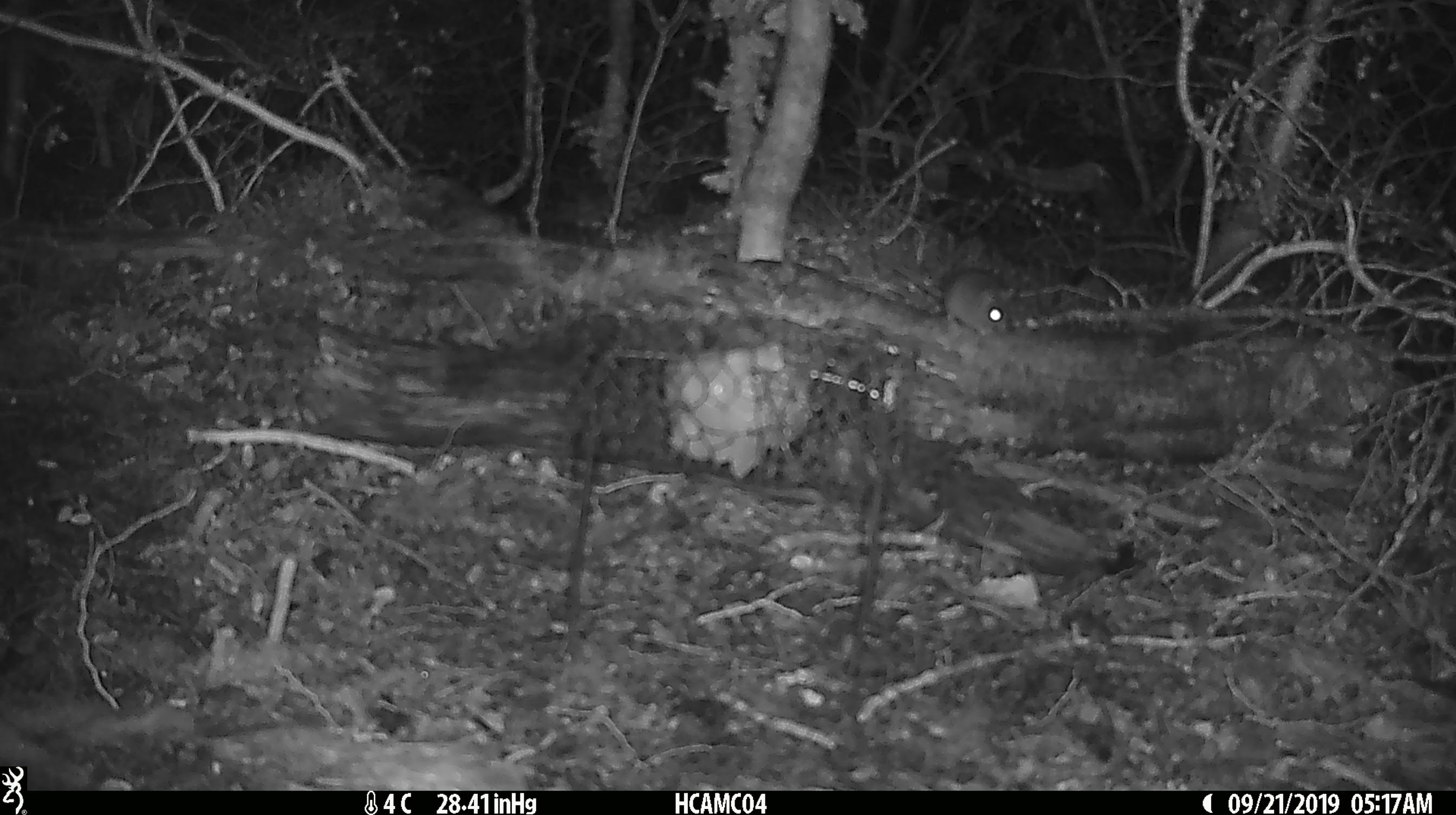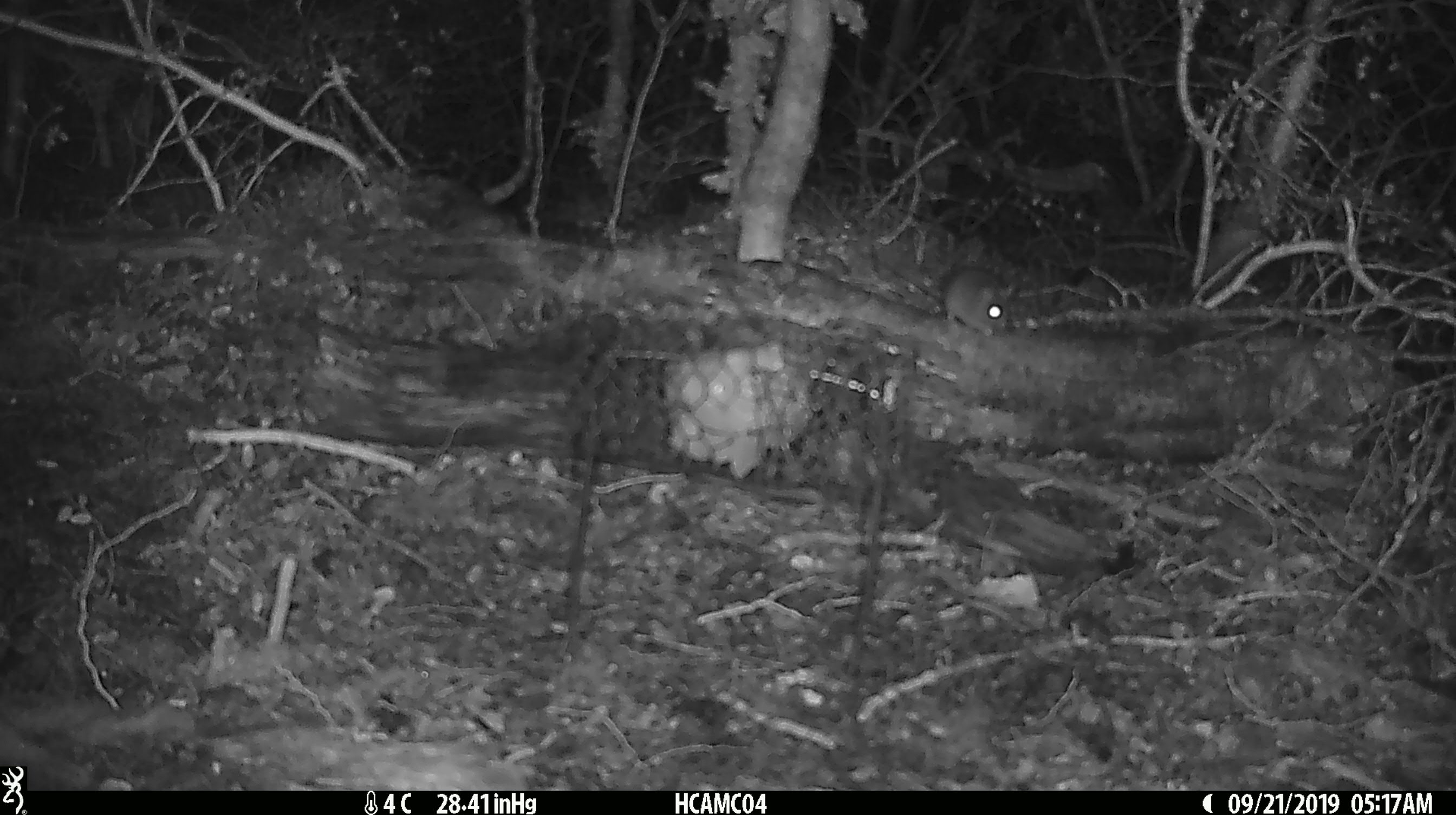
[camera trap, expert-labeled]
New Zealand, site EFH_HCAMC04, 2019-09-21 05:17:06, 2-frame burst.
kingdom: Animalia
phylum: Chordata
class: Mammalia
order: Rodentia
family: Muridae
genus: Mus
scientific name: Mus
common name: mouse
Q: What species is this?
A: Mouse (Mus).